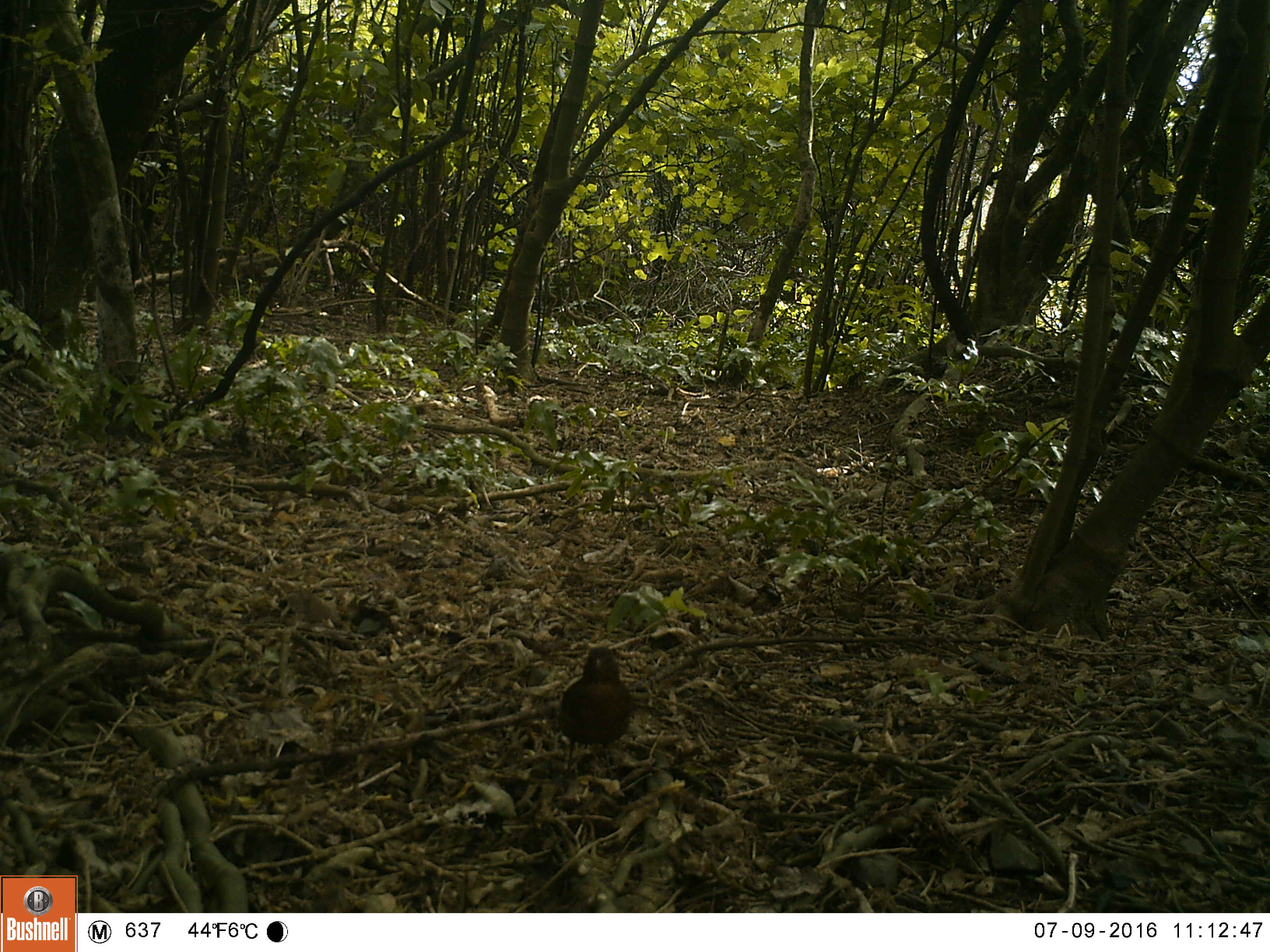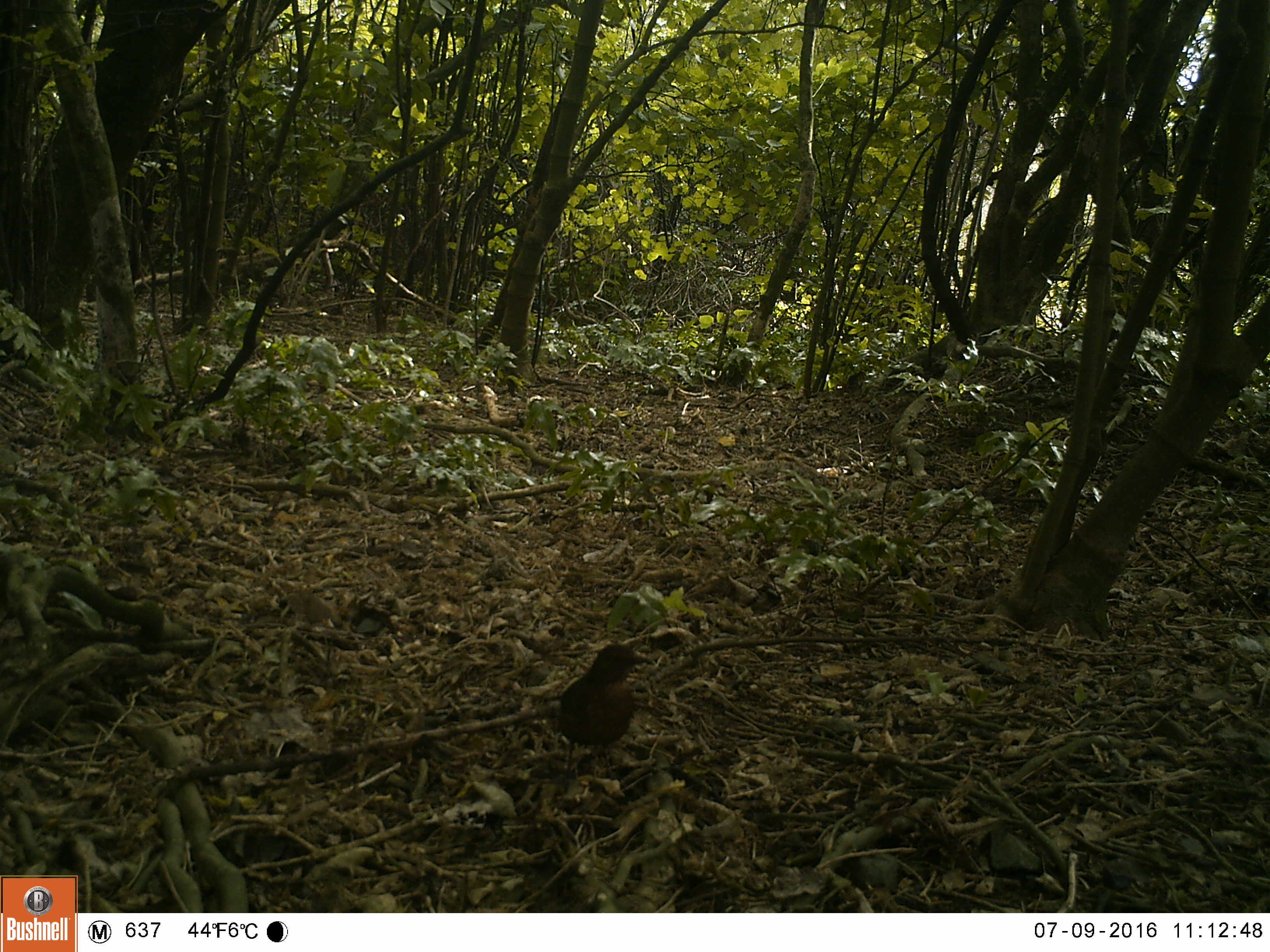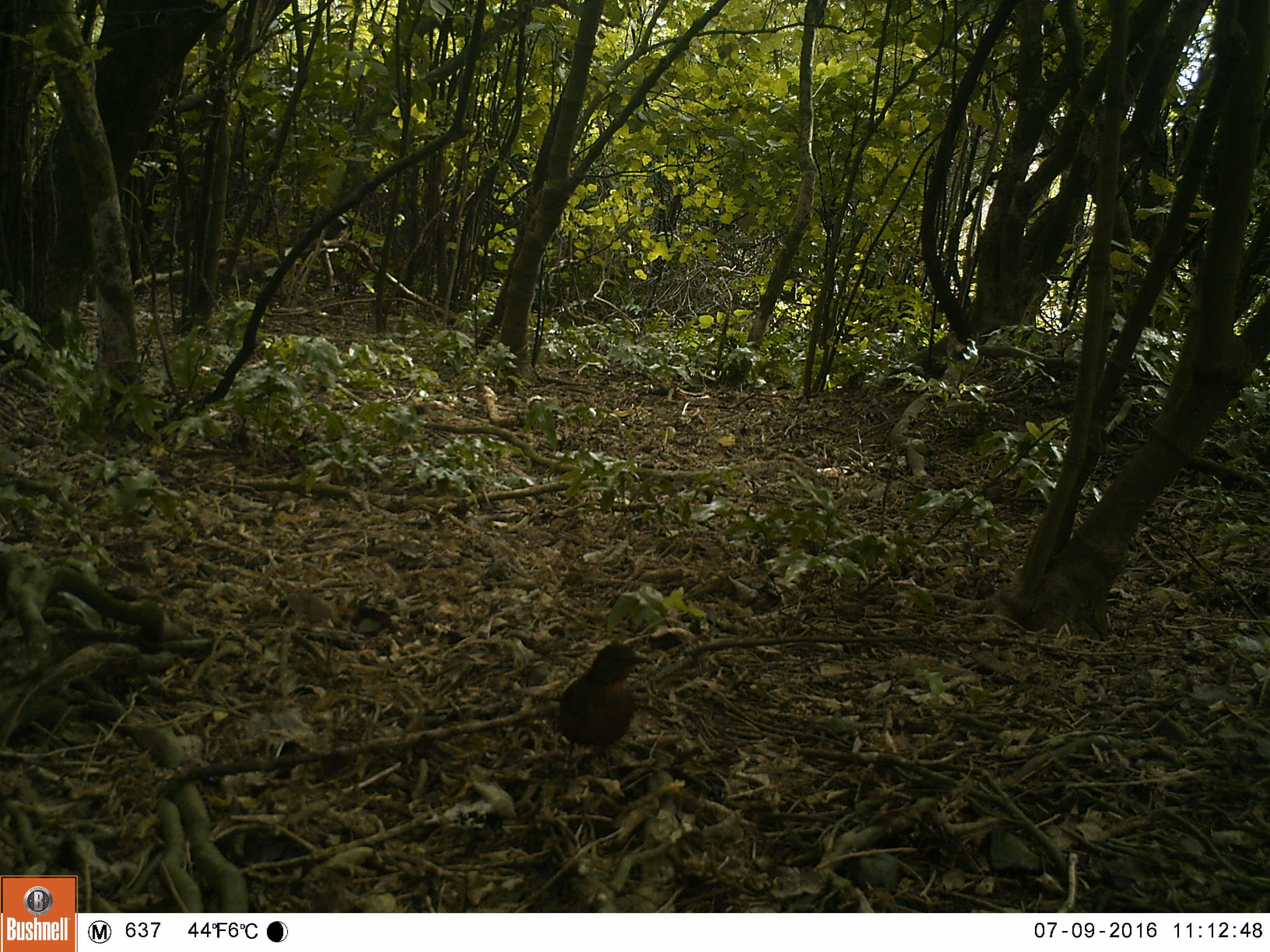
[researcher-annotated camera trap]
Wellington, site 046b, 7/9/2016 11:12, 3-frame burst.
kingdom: Animalia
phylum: Chordata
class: Aves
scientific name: Aves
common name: bird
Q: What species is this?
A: Bird (Aves).